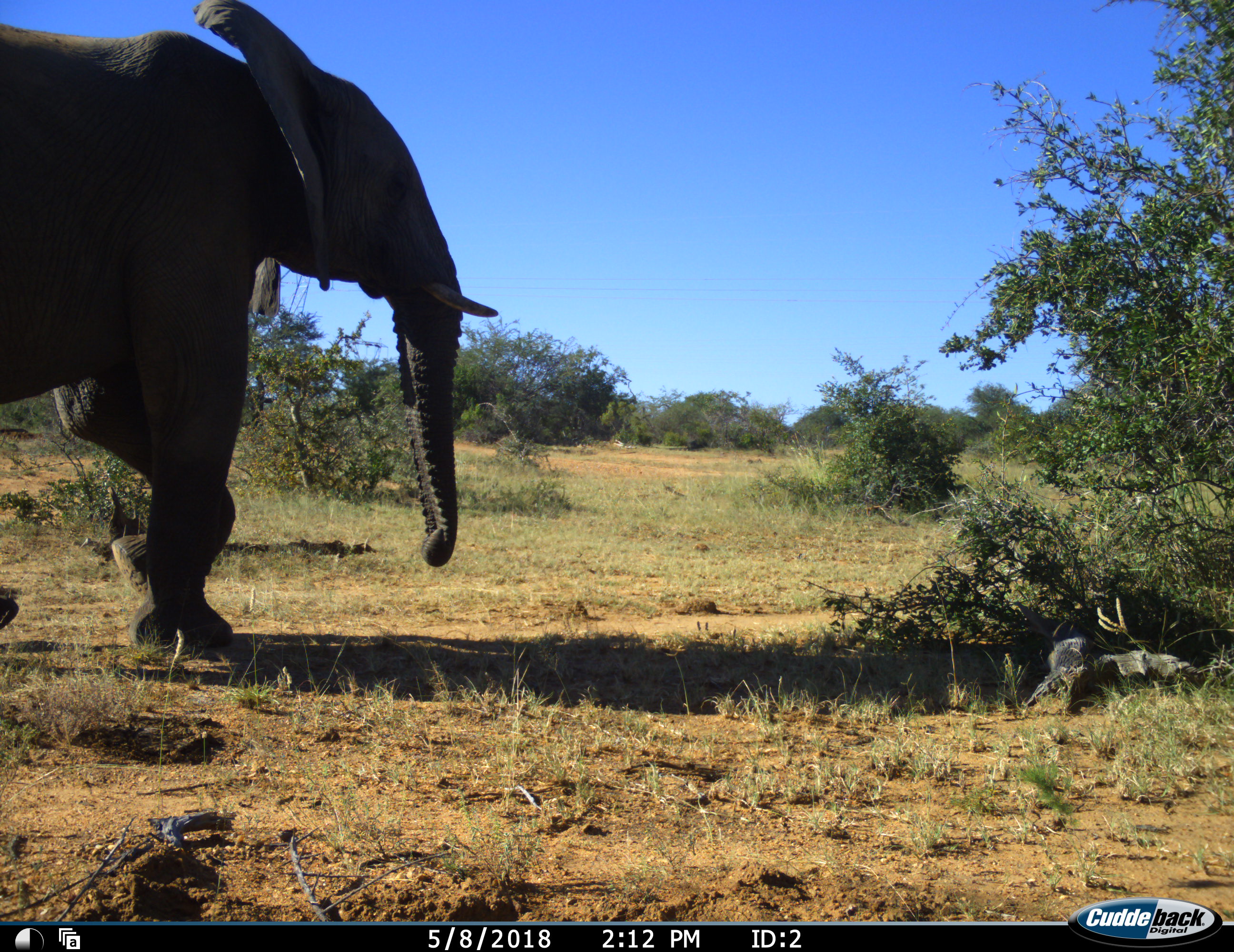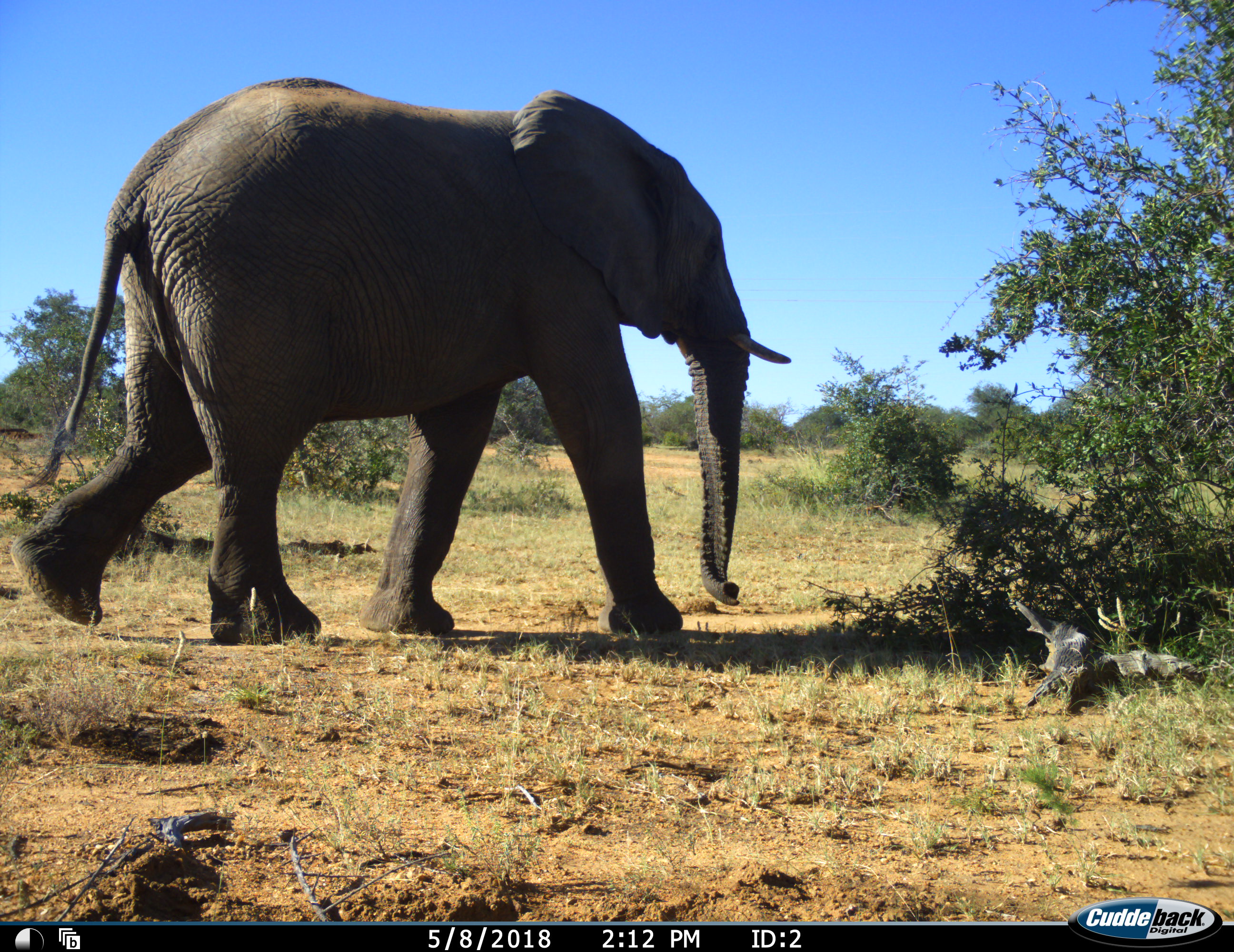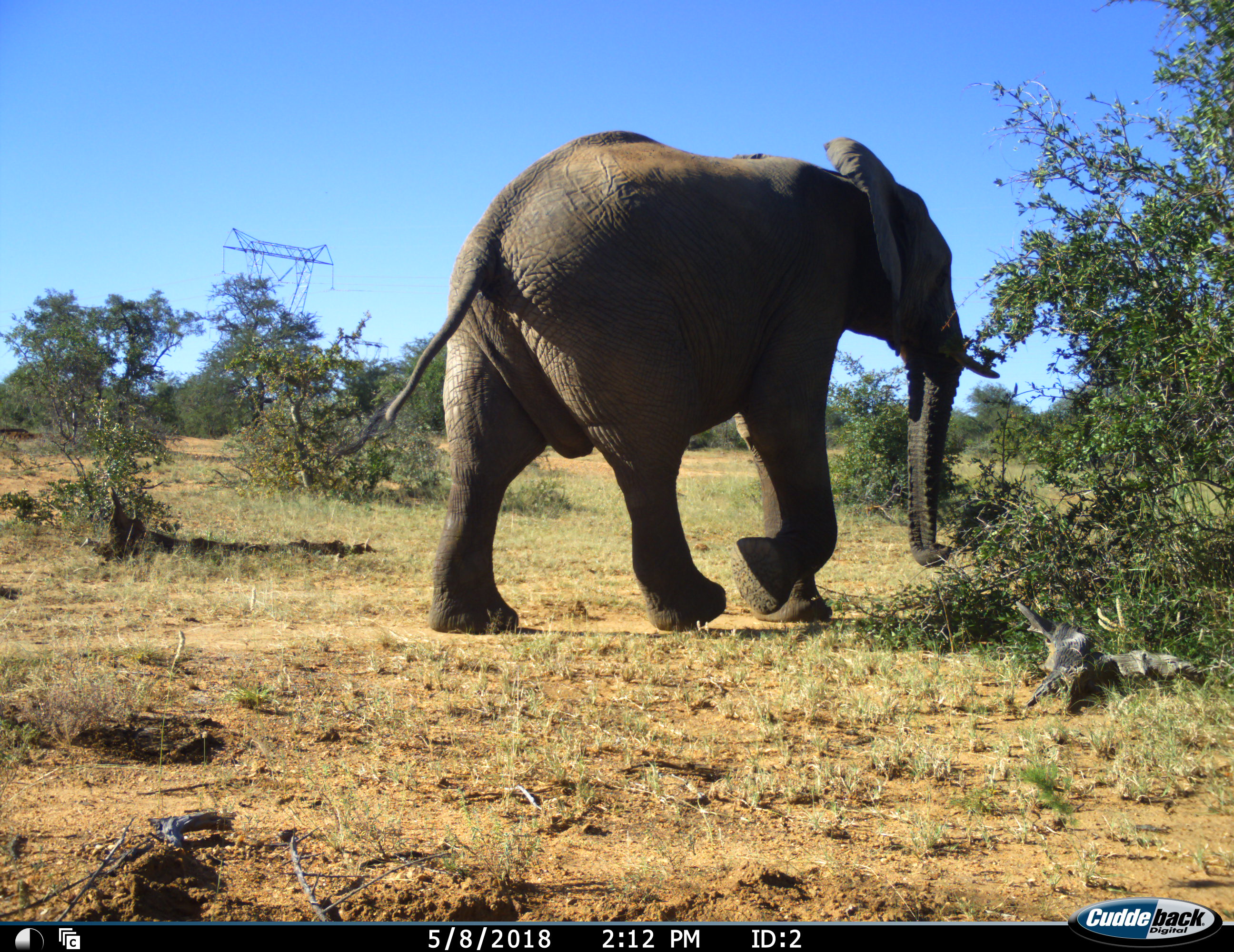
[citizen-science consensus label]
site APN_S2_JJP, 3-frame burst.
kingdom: Animalia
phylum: Chordata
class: Mammalia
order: Proboscidea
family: Elephantidae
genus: Loxodonta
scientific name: Loxodonta africana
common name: african bush elephant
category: elephant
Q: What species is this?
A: Elephant (african bush elephant) (Loxodonta africana).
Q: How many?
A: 1.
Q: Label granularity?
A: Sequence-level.